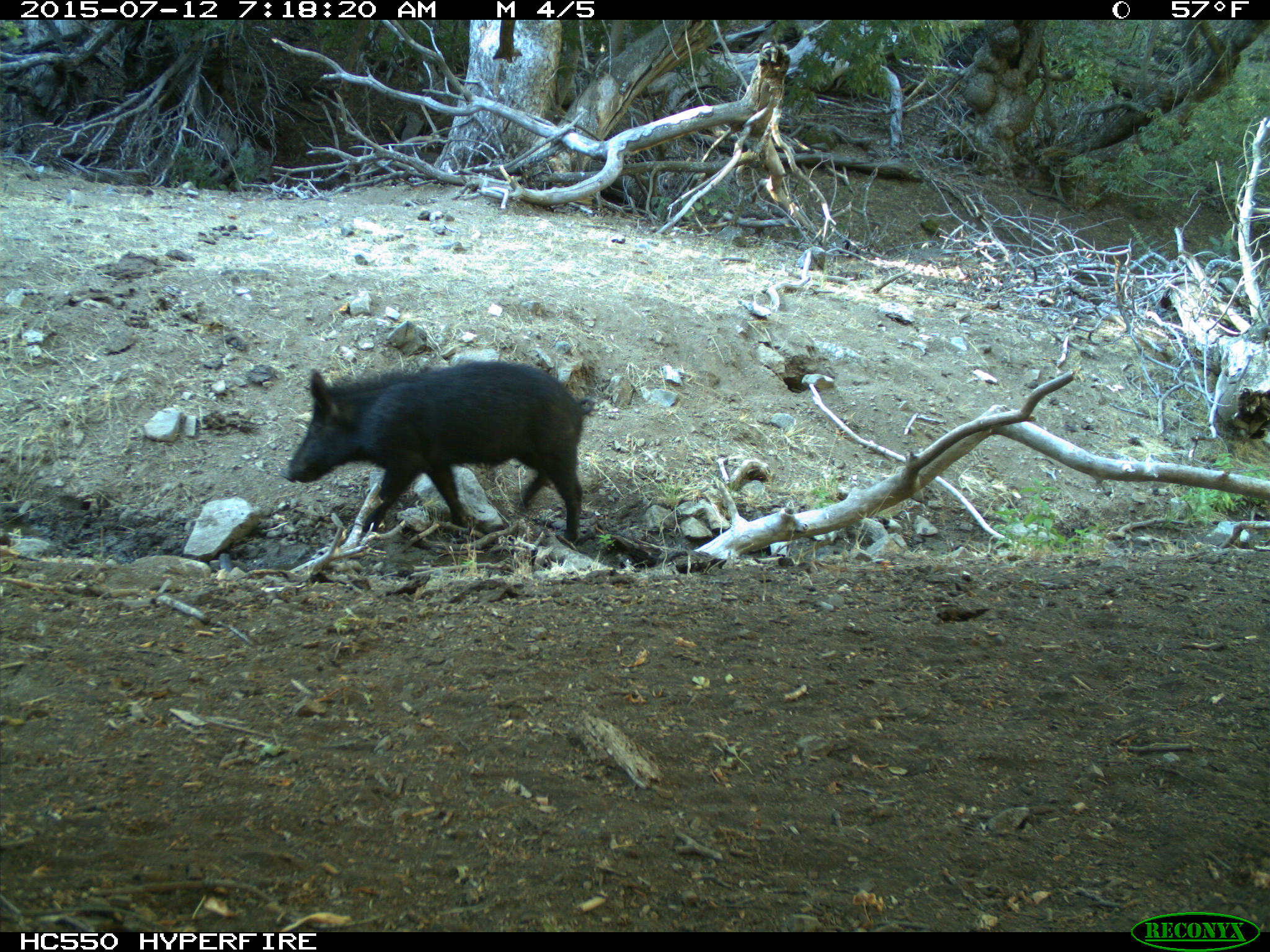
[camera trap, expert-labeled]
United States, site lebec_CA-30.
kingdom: Animalia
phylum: Chordata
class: Mammalia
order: Artiodactyla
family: Suidae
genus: Sus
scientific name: Sus scrofa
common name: wild boar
Sus scrofa (wild boar).